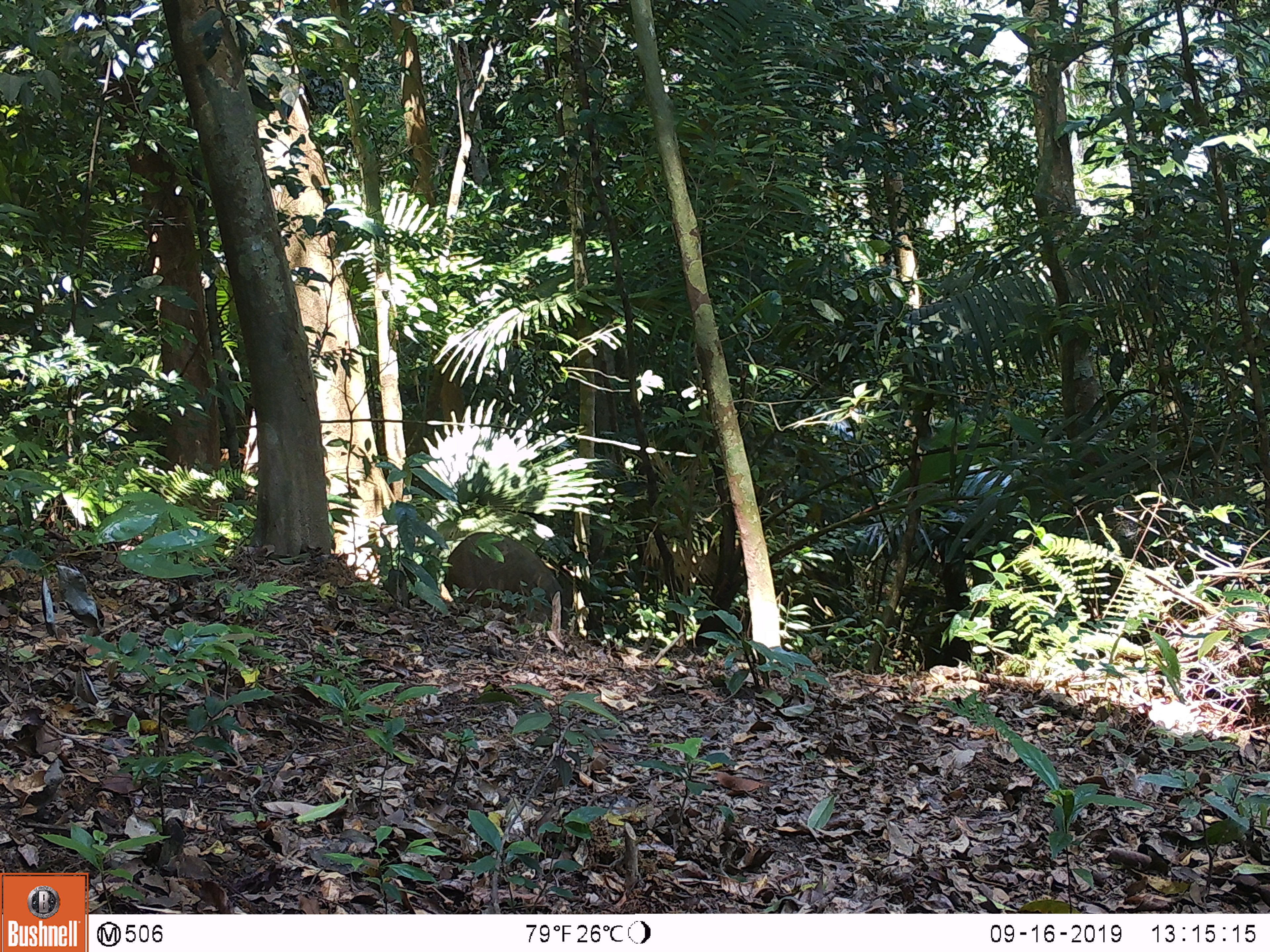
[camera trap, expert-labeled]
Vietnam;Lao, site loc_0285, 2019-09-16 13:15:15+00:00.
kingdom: Animalia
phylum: Chordata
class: Mammalia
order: Artiodactyla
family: Suidae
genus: Sus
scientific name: Sus scrofa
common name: eurasian wild pig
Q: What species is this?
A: Eurasian wild pig (Sus scrofa).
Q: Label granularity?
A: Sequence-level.